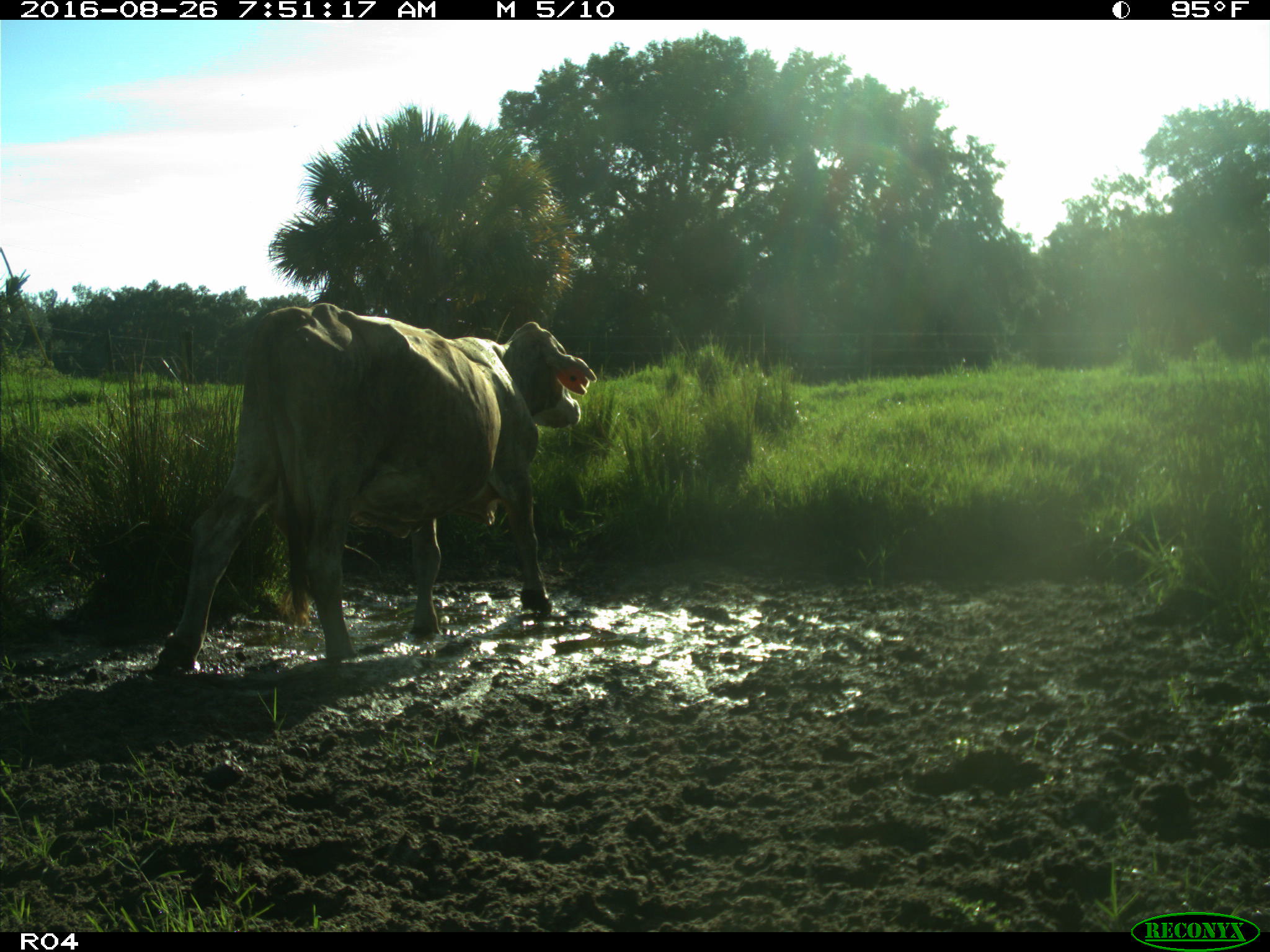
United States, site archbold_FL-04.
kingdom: Animalia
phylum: Chordata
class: Mammalia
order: Artiodactyla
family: Bovidae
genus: Bos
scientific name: Bos taurus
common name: domestic cow